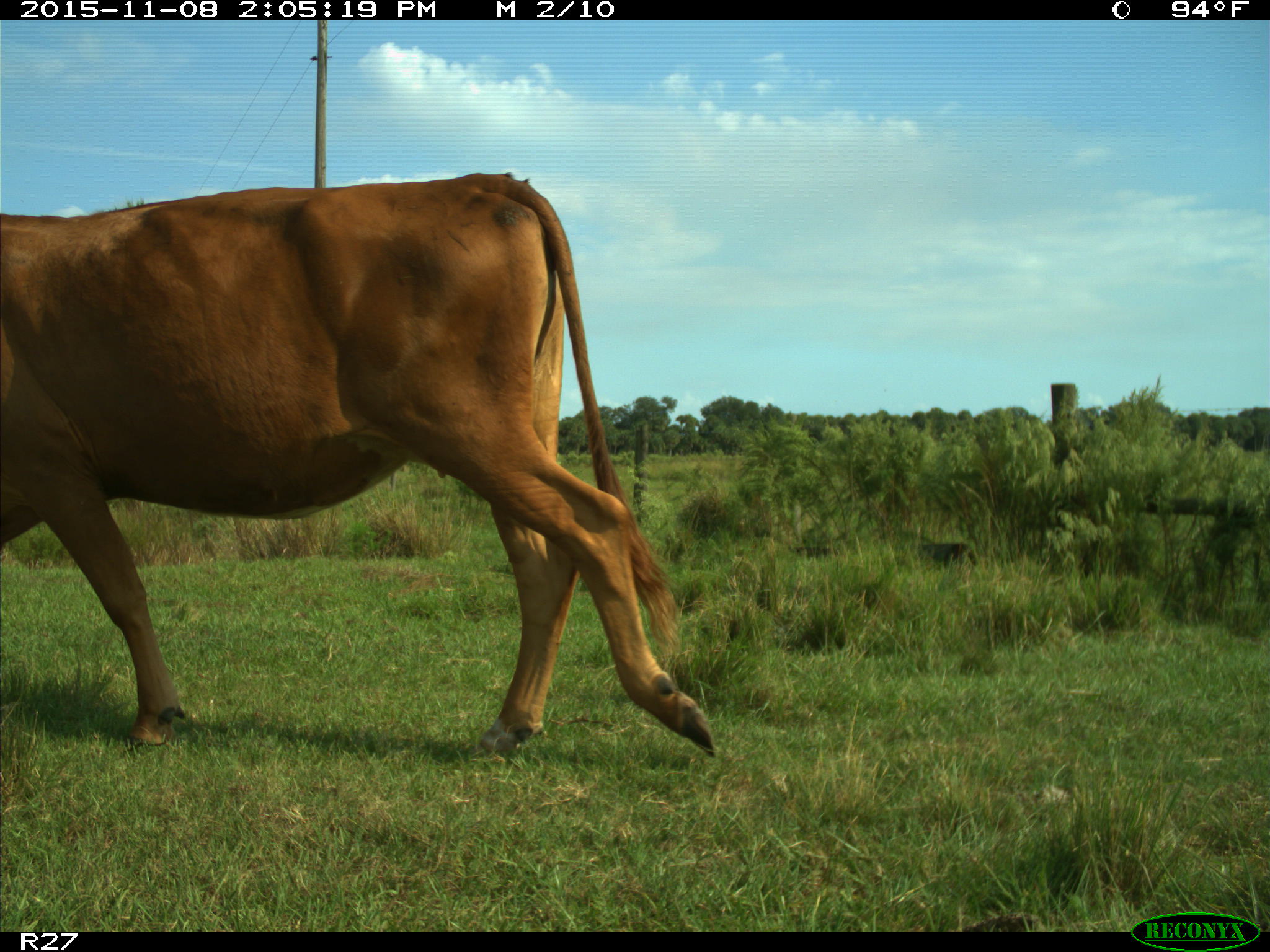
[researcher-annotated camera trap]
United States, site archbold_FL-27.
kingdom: Animalia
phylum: Chordata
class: Mammalia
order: Artiodactyla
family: Bovidae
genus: Bos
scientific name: Bos taurus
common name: domestic cow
Bos taurus (domestic cow).